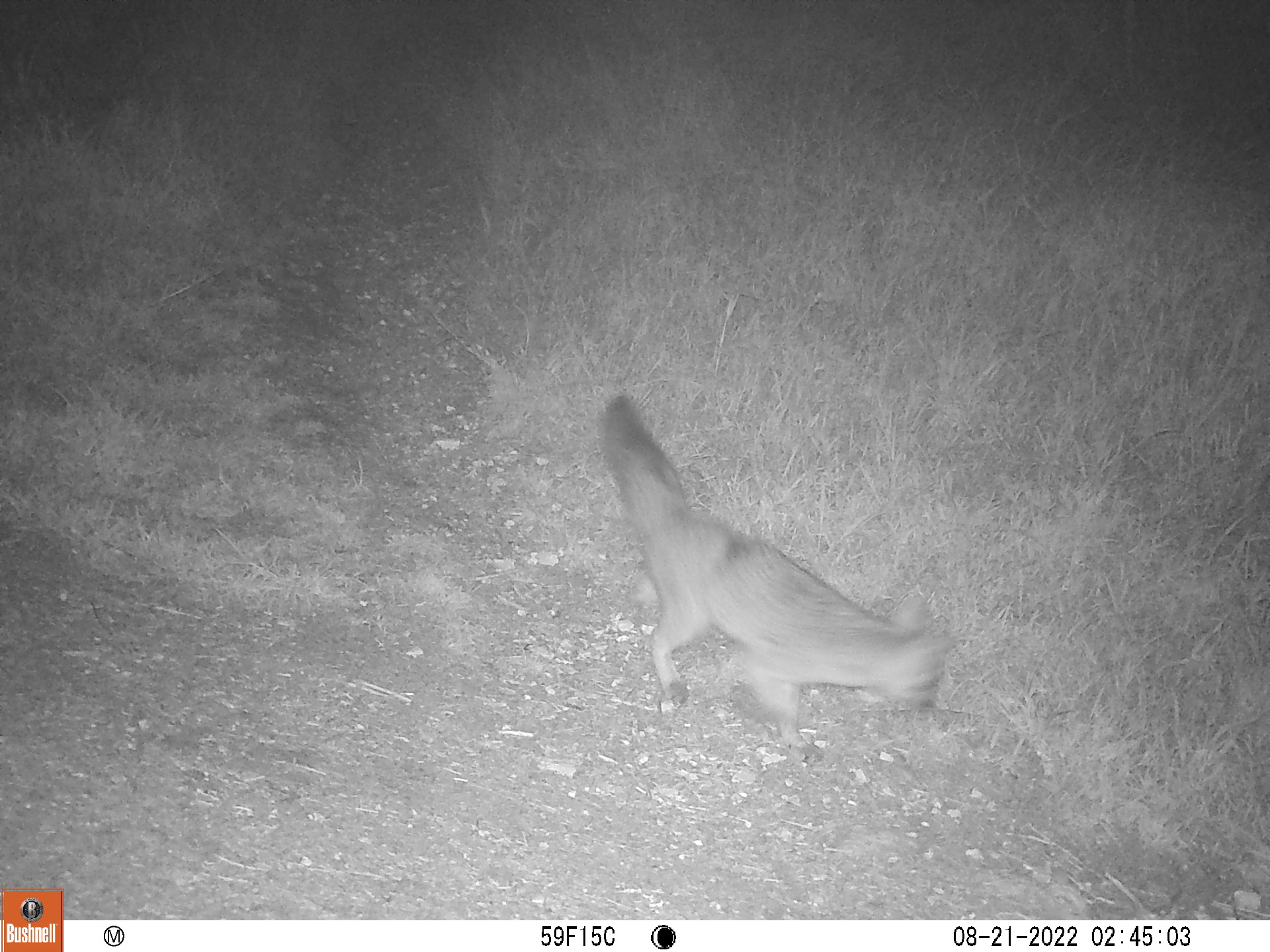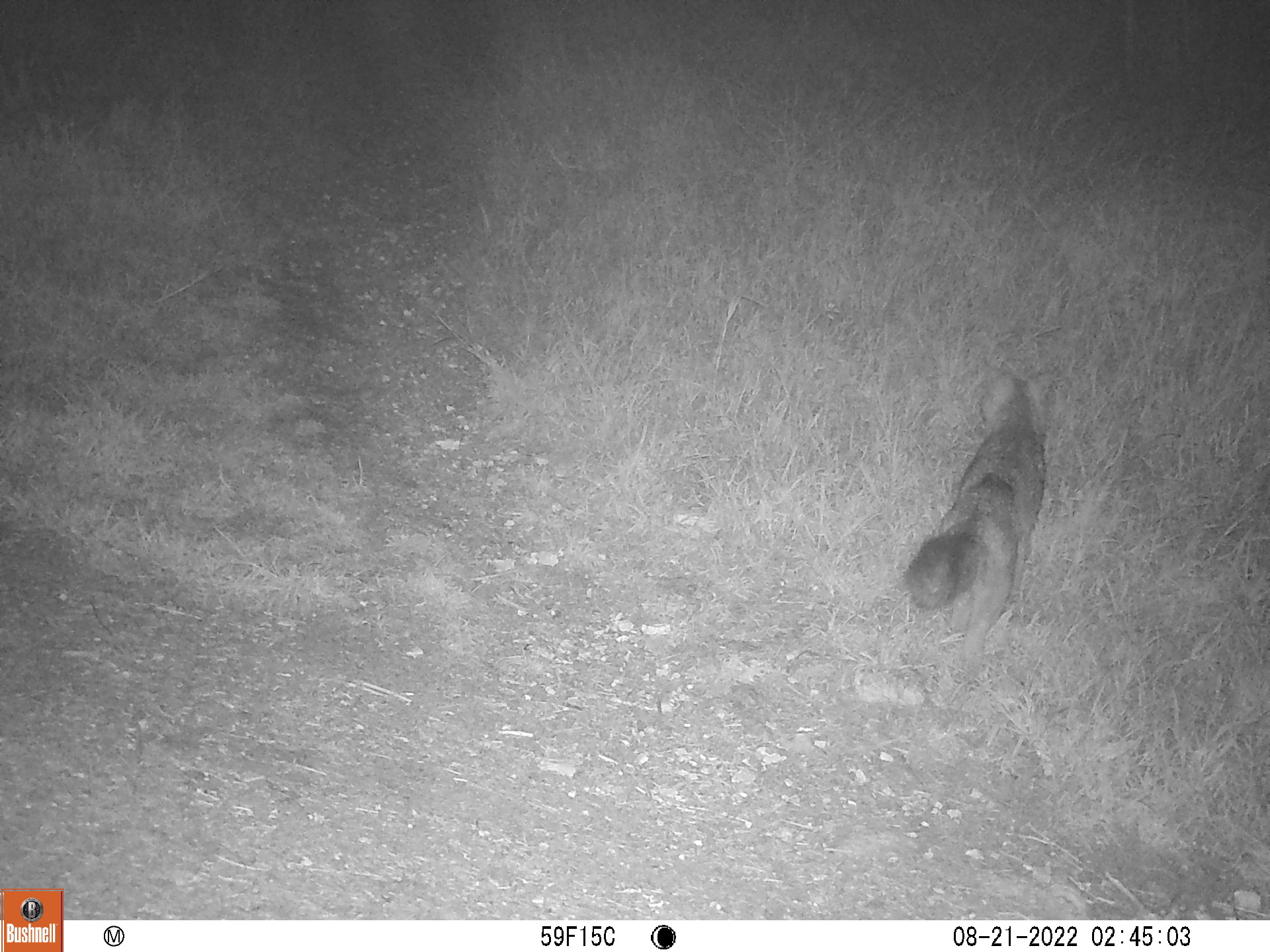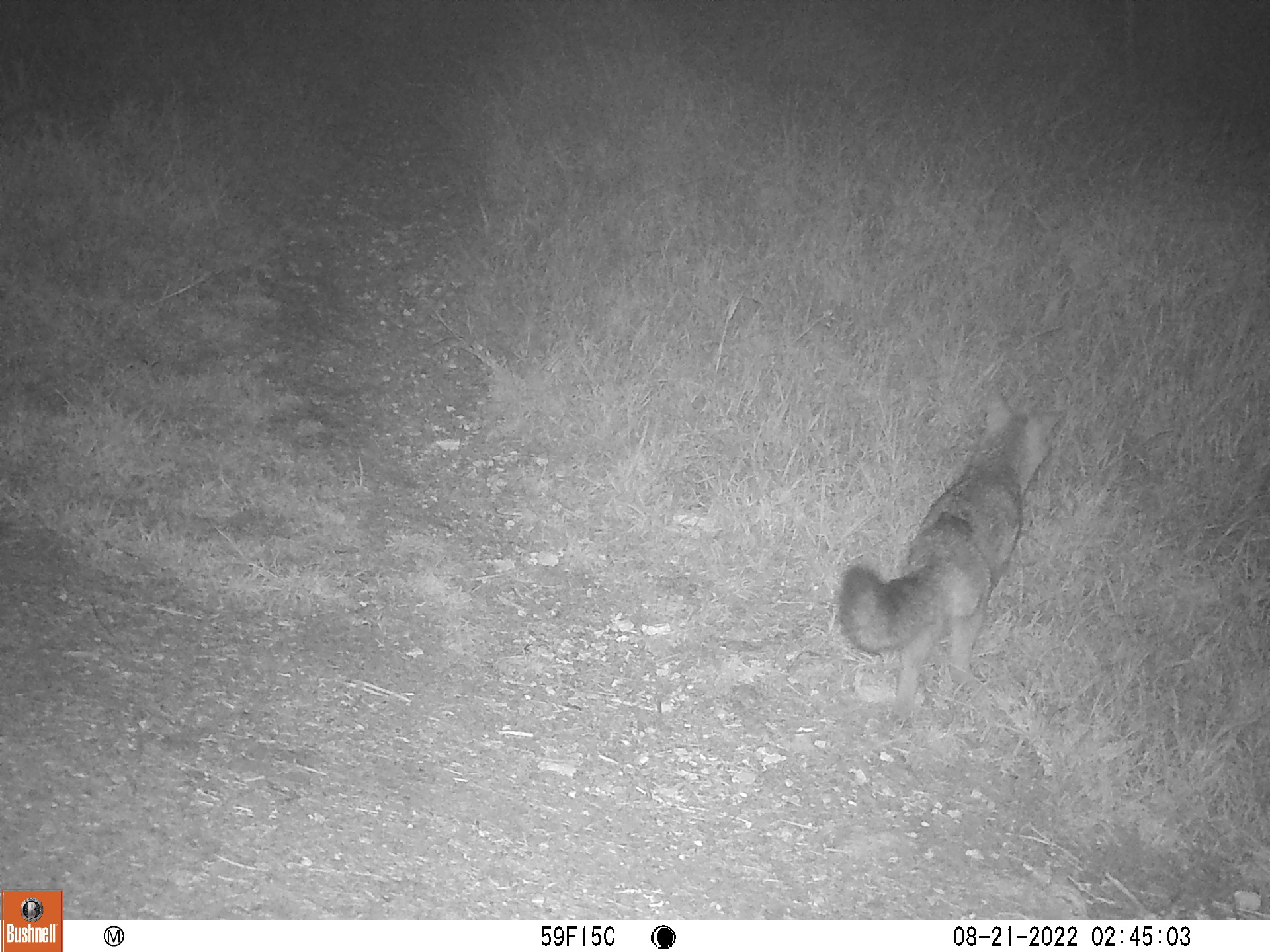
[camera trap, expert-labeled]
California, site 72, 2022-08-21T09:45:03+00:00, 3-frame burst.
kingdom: Animalia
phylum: Chordata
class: Mammalia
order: Carnivora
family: Canidae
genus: Urocyon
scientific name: Urocyon cinereoargenteus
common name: gray fox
Gray fox (Urocyon cinereoargenteus).